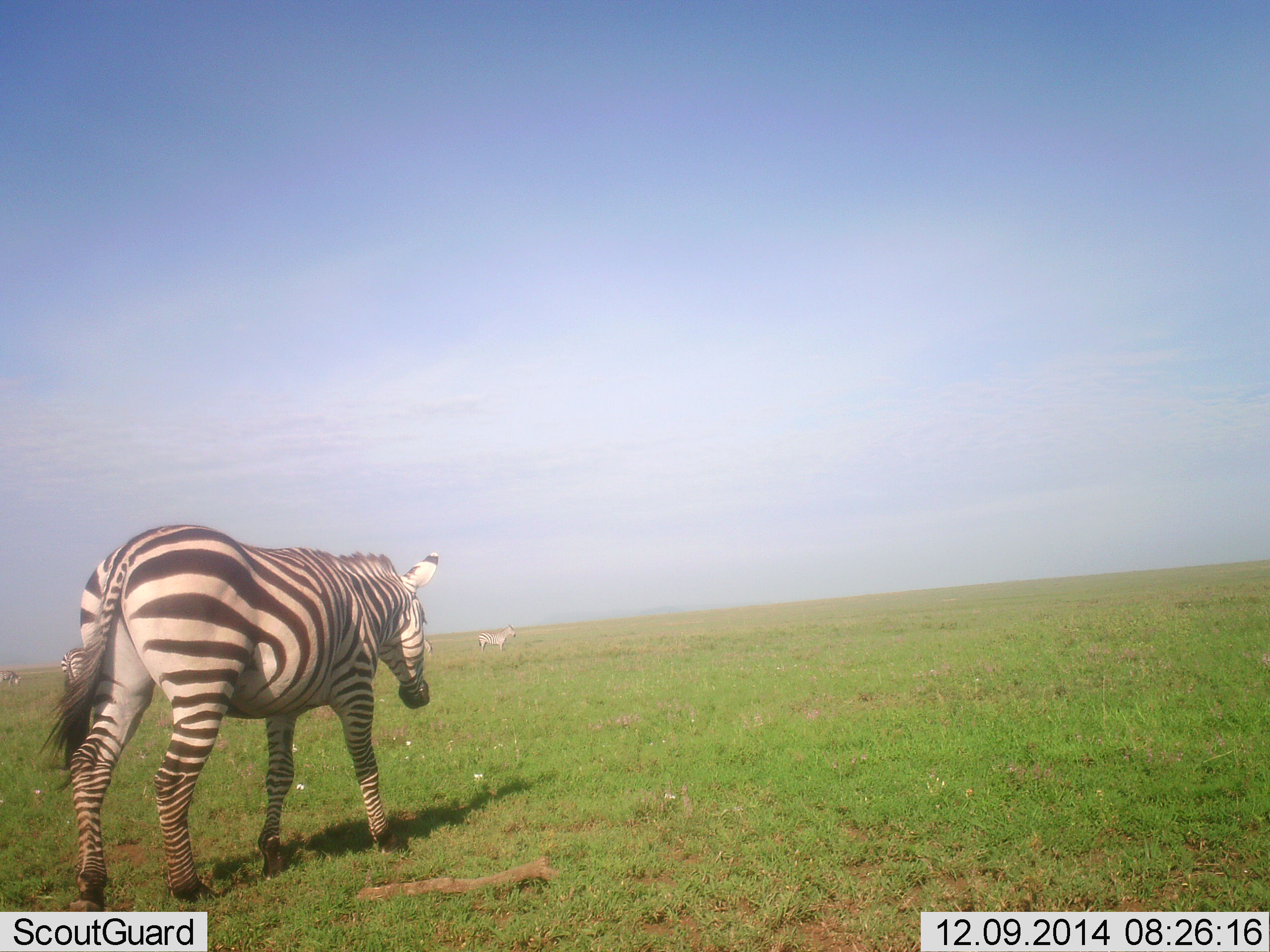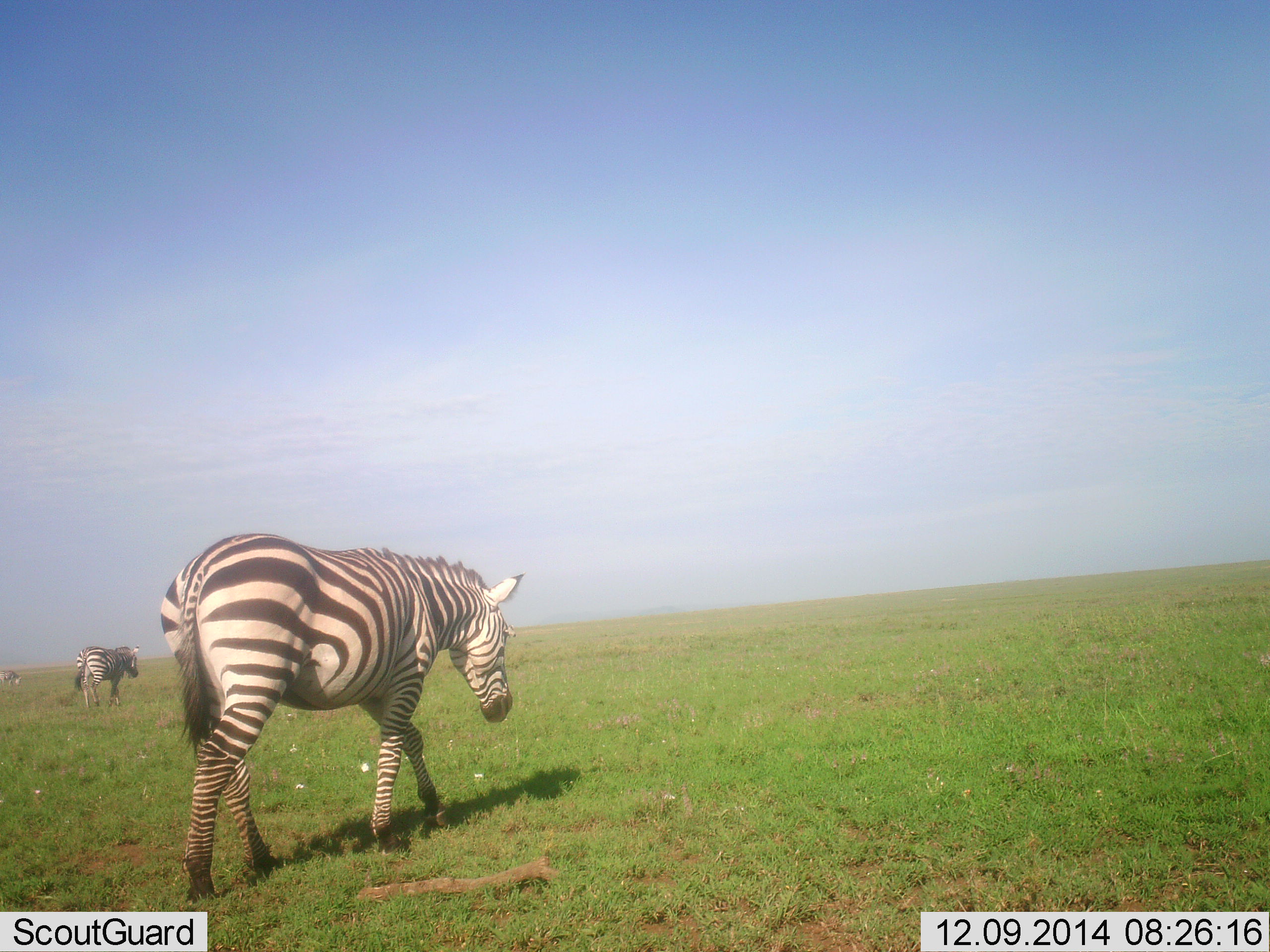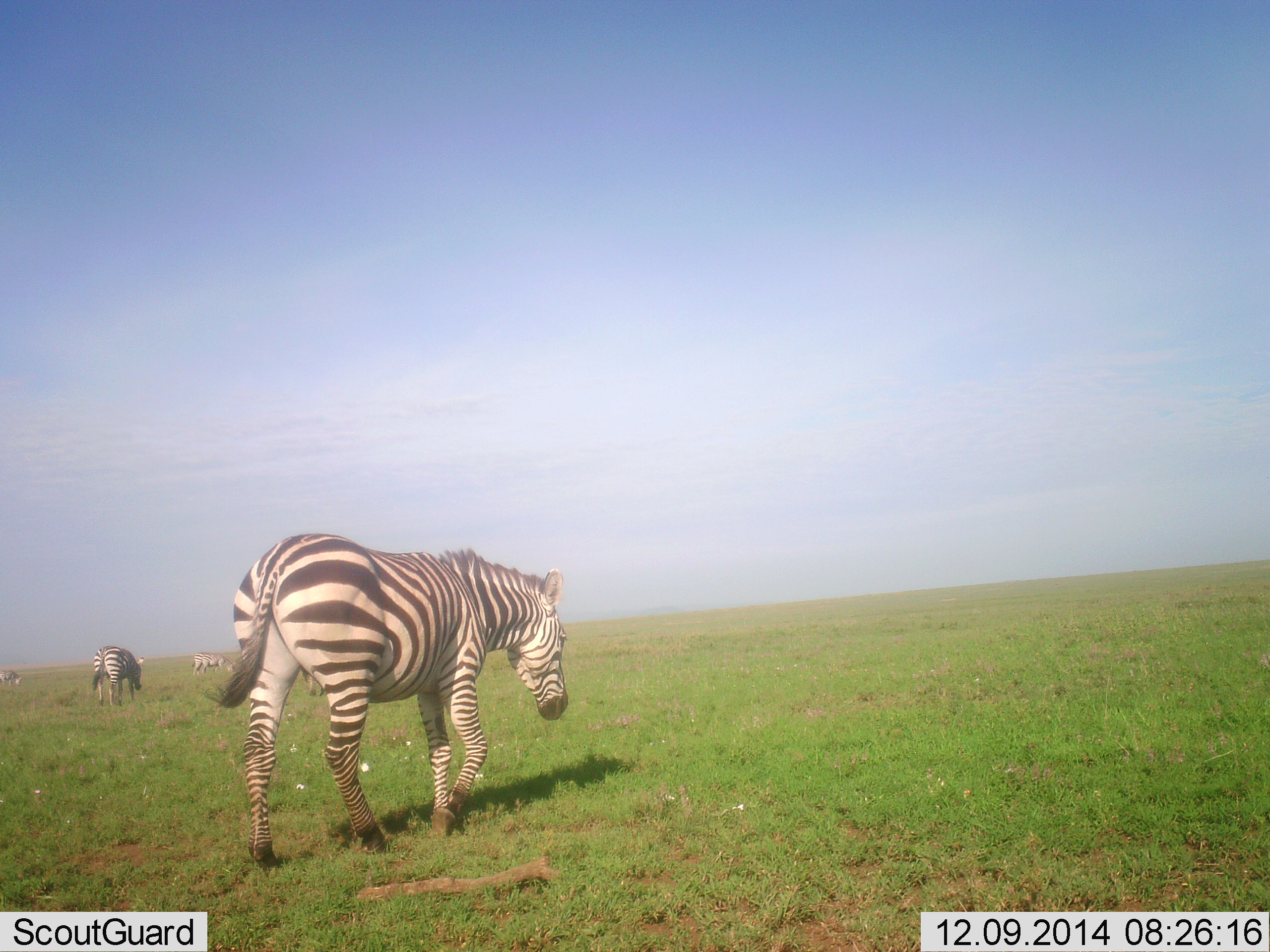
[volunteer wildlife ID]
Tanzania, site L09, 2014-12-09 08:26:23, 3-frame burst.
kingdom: Animalia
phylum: Chordata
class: Mammalia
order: Perissodactyla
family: Equidae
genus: Equus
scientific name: Equus quagga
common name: plains zebra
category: zebra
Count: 2.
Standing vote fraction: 10%.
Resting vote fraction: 0%.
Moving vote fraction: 100%.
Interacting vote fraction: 0%.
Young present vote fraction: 0%.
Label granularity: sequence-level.